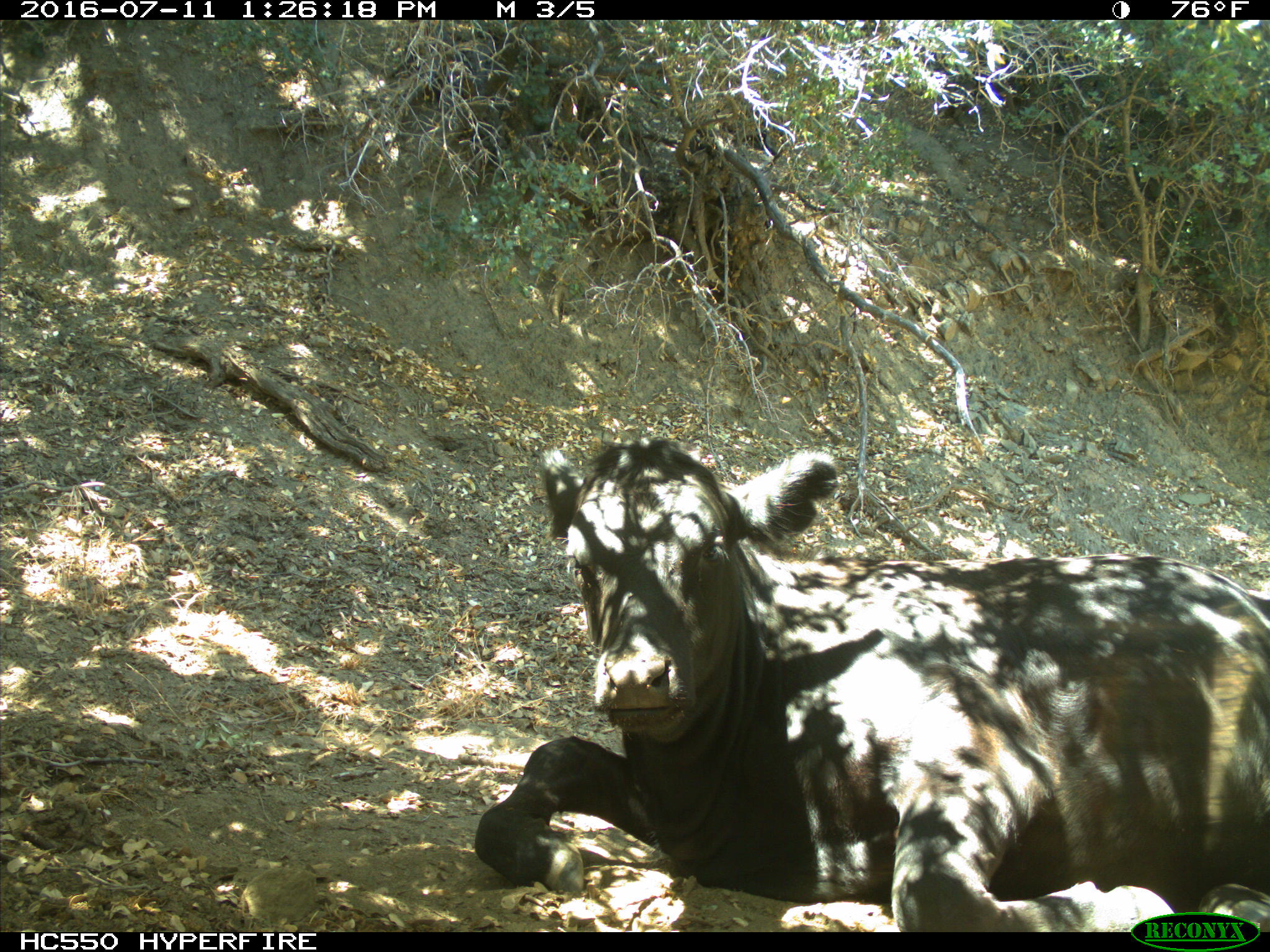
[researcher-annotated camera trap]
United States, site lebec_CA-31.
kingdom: Animalia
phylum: Chordata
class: Mammalia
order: Artiodactyla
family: Bovidae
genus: Bos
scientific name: Bos taurus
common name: domestic cow